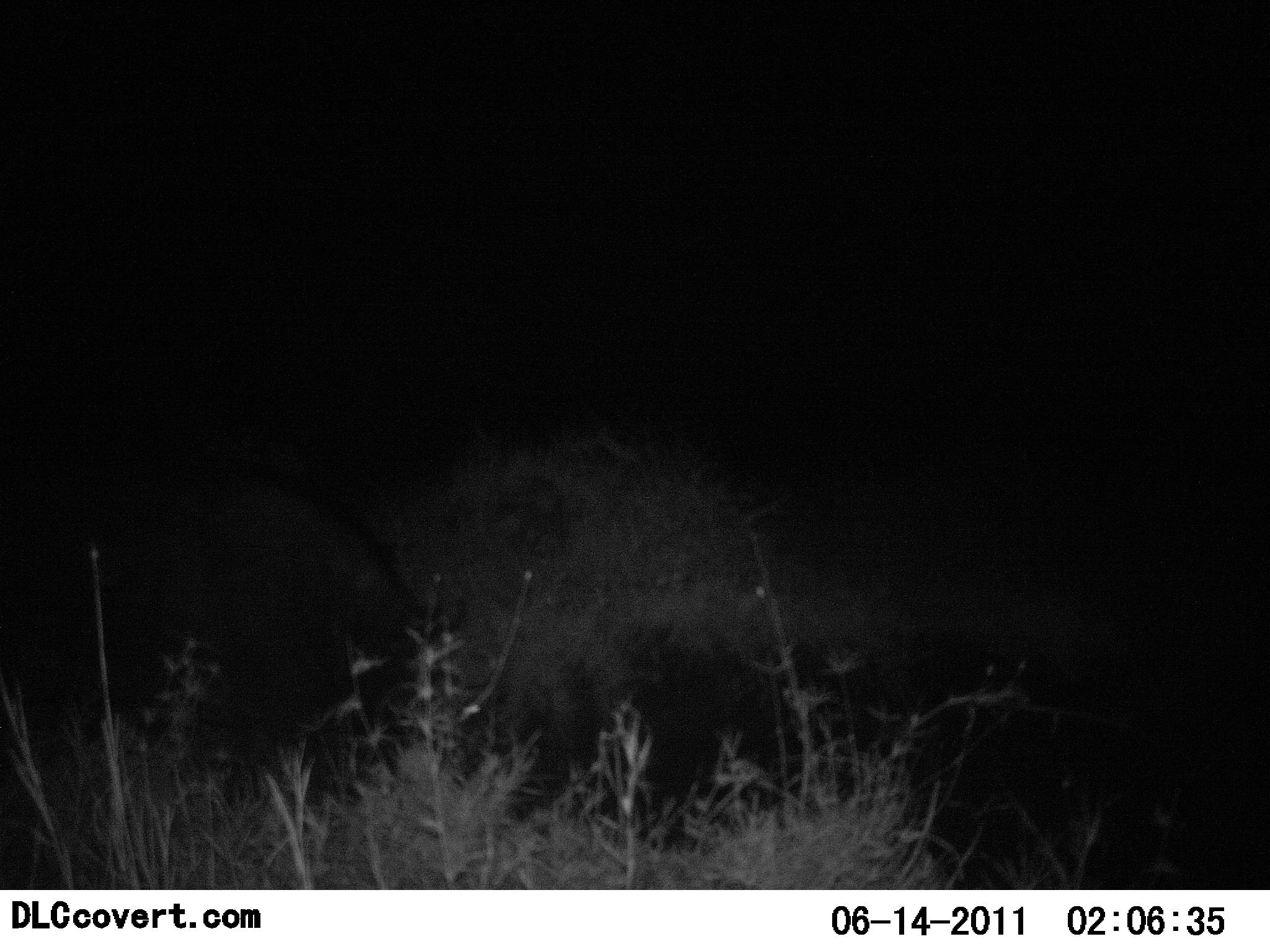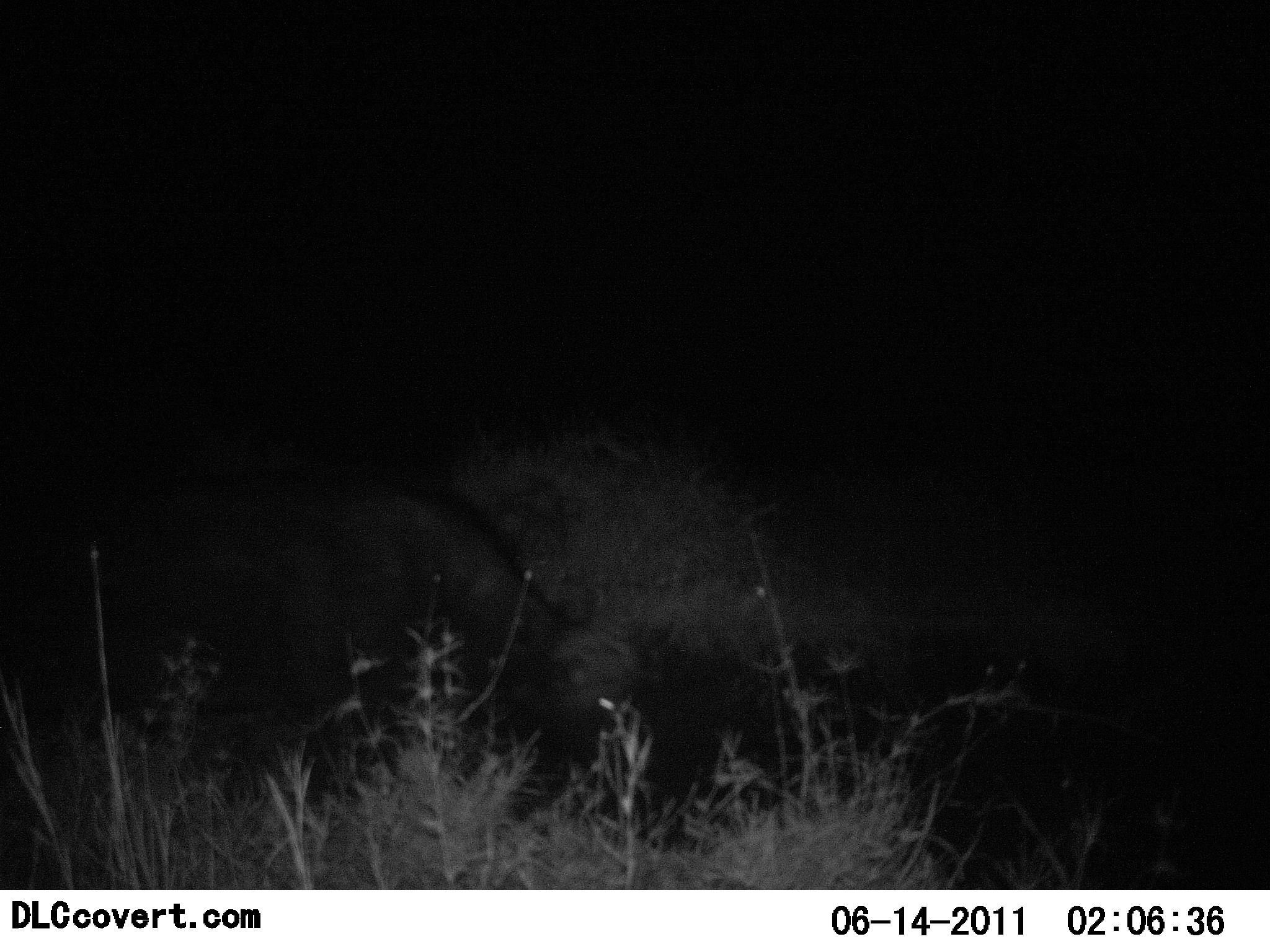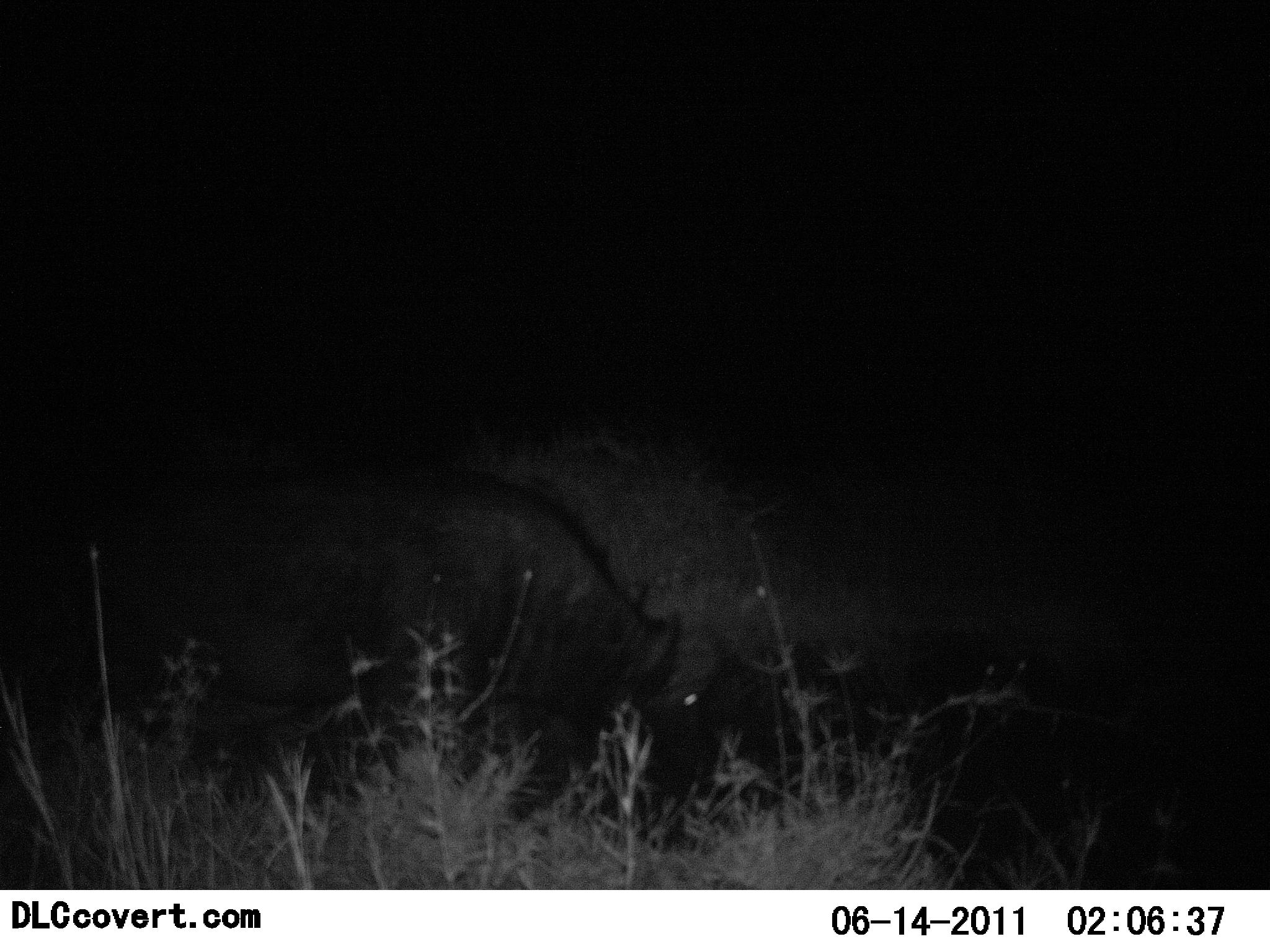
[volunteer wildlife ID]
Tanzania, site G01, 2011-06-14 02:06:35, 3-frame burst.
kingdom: Animalia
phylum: Chordata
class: Mammalia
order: Artiodactyla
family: Bovidae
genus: Syncerus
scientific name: Syncerus caffer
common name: cape buffalo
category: buffalo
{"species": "buffalo (cape buffalo) (Syncerus caffer)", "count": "1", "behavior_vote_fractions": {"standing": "17%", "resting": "0%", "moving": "83%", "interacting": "0%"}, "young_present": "0%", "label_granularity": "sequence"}